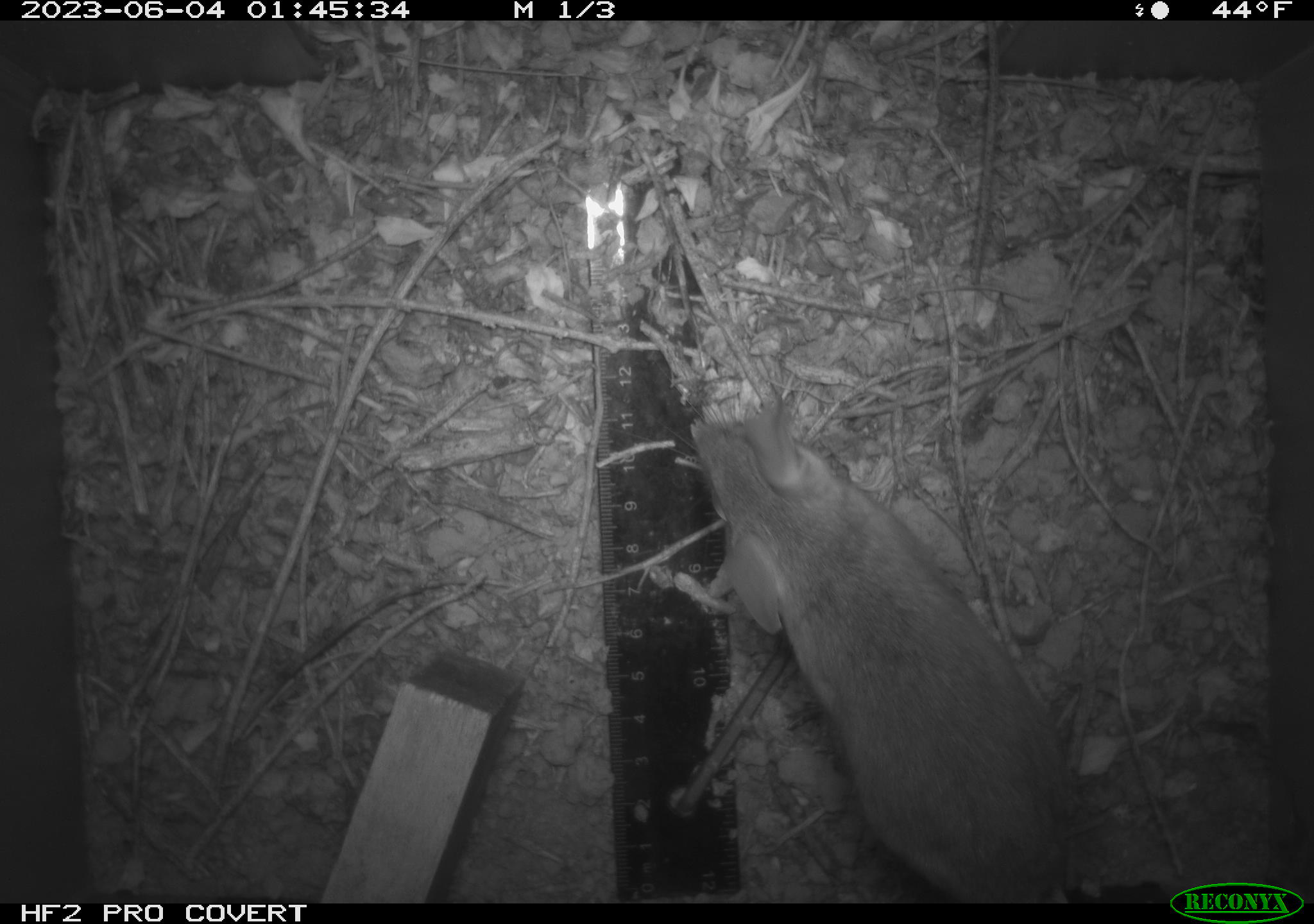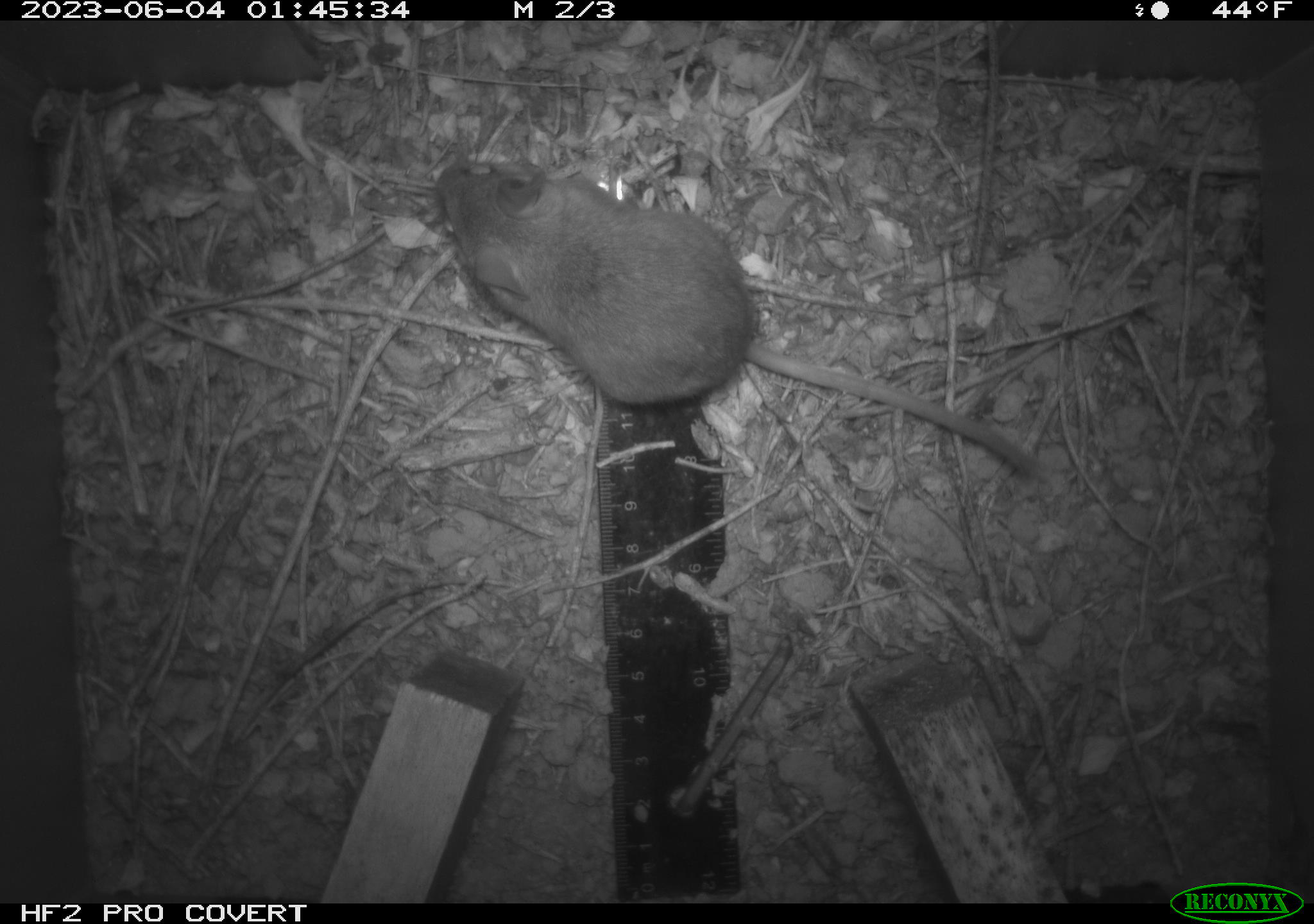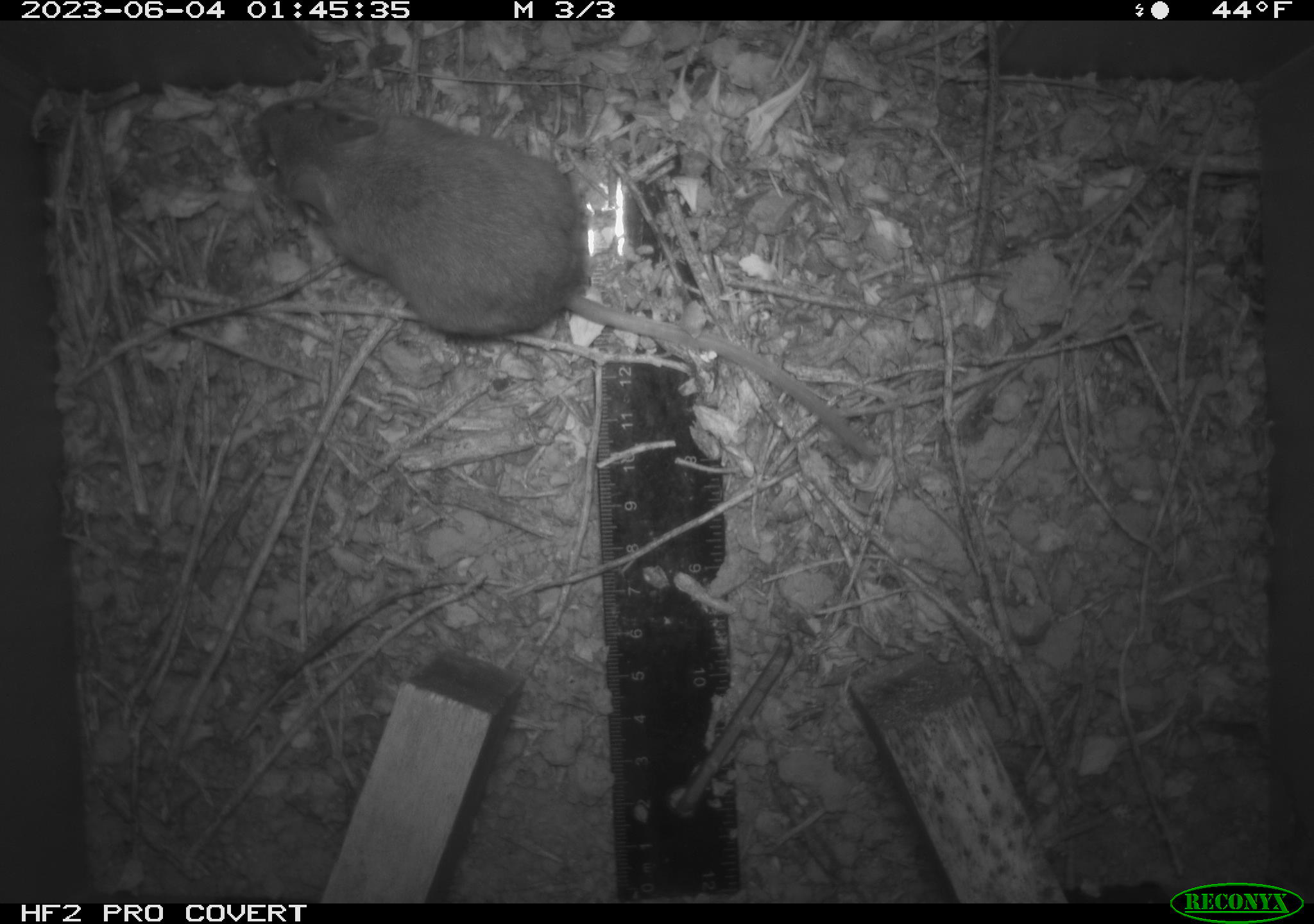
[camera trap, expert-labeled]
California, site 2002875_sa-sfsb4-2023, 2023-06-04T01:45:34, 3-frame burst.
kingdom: Animalia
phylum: Chordata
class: Mammalia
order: Rodentia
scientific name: Rodentia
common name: mouse species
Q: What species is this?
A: Mouse species (Rodentia).